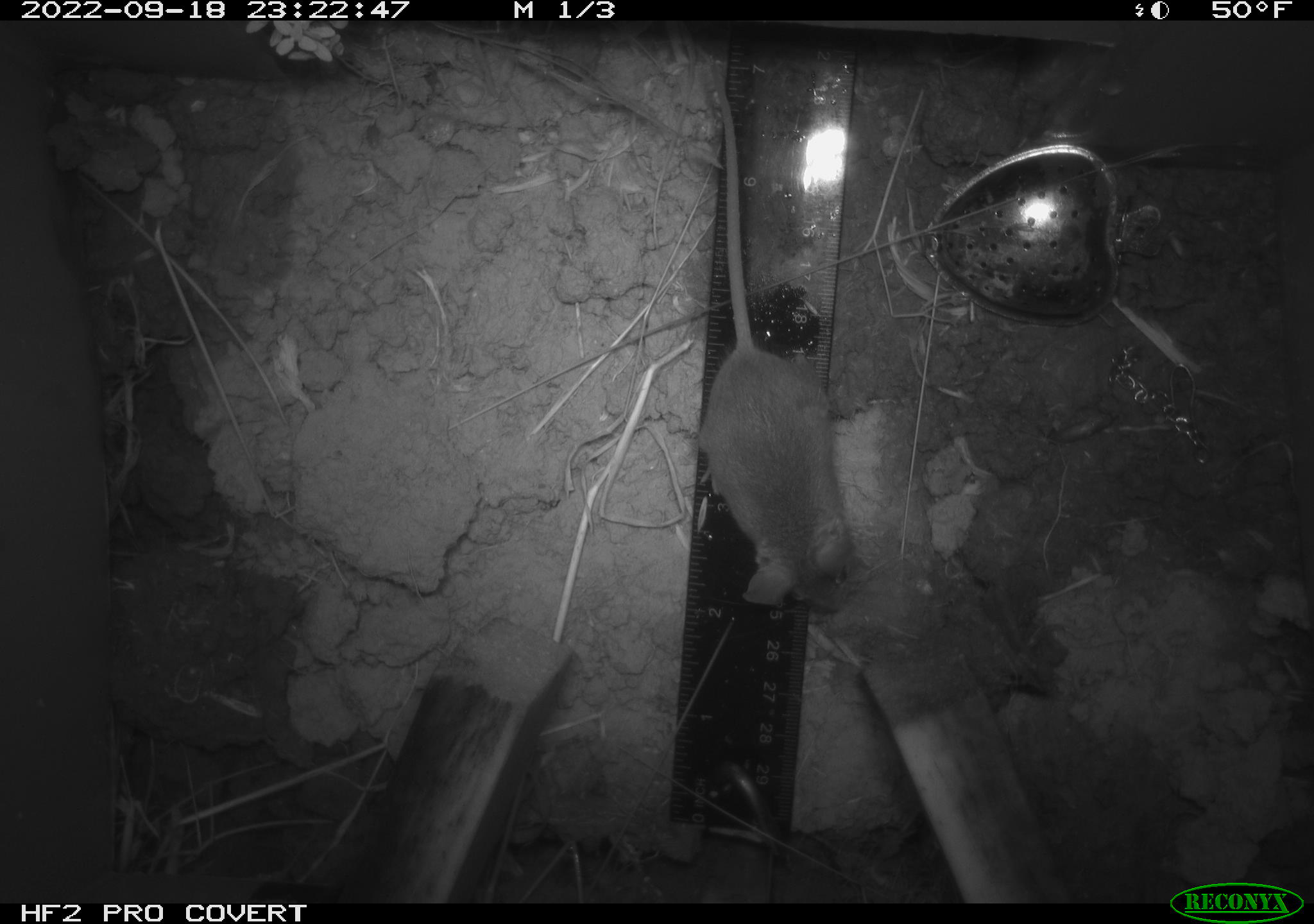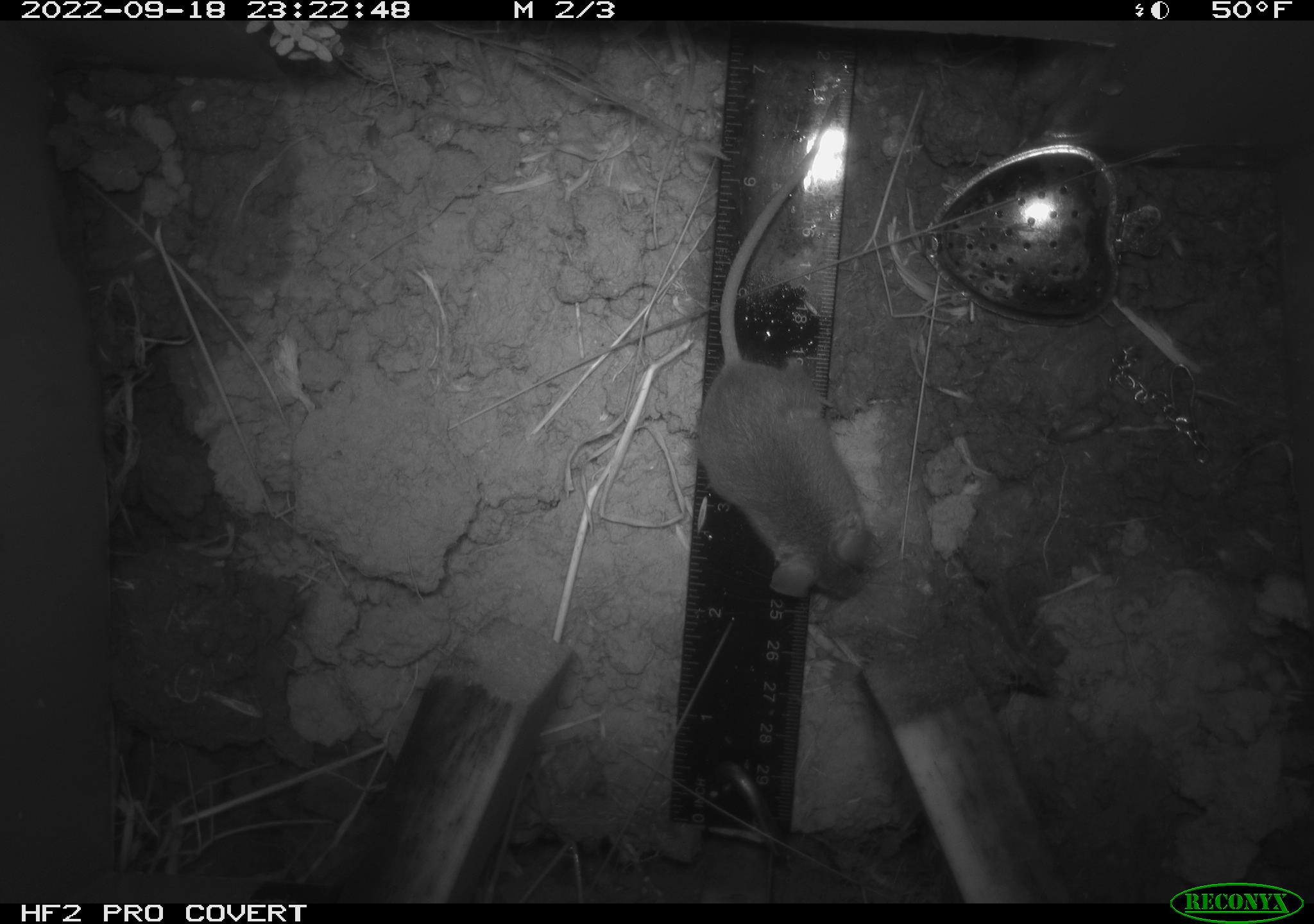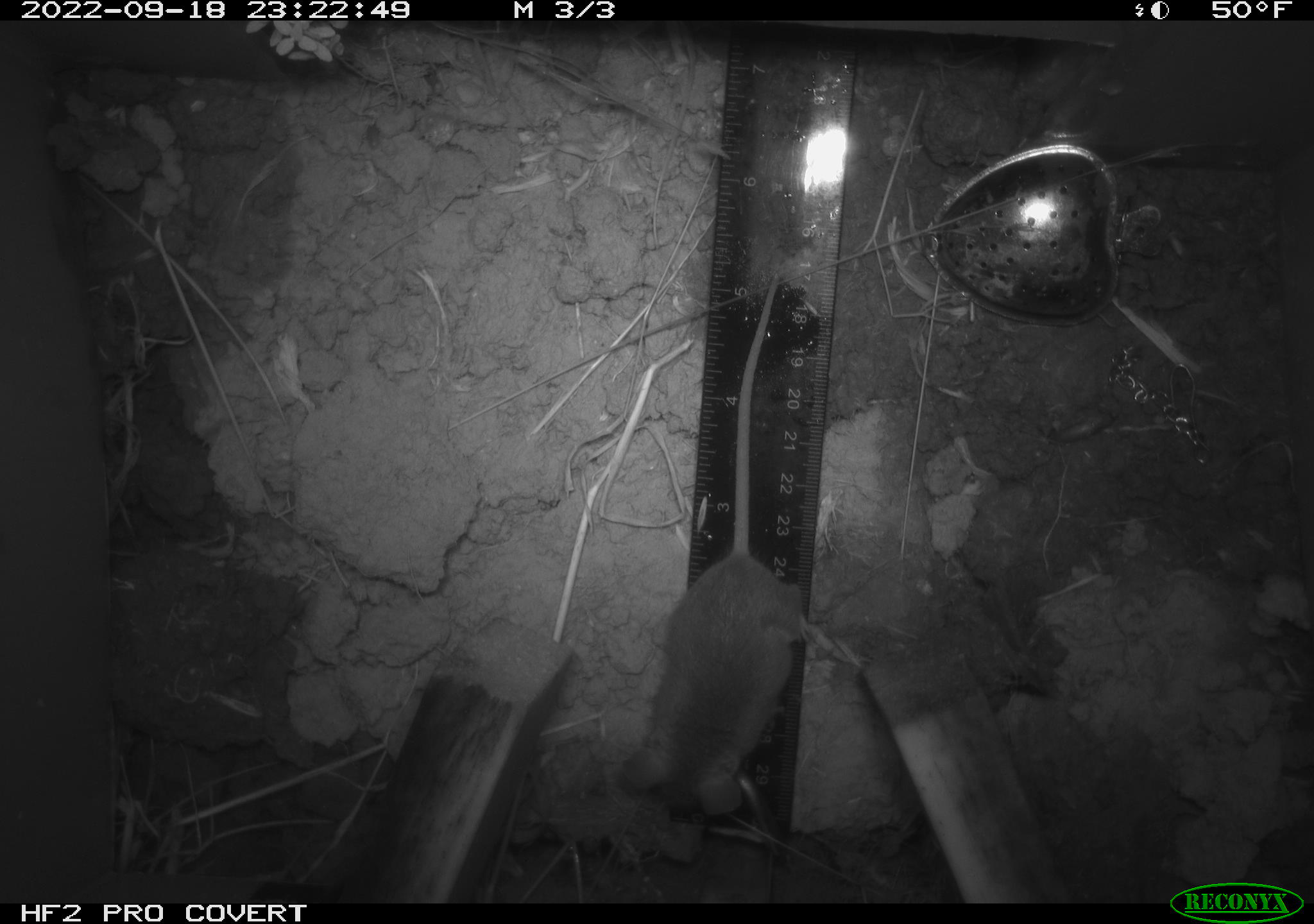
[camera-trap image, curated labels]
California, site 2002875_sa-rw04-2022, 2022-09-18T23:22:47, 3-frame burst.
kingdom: Animalia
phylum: Chordata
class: Mammalia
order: Rodentia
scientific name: Rodentia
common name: mouse species